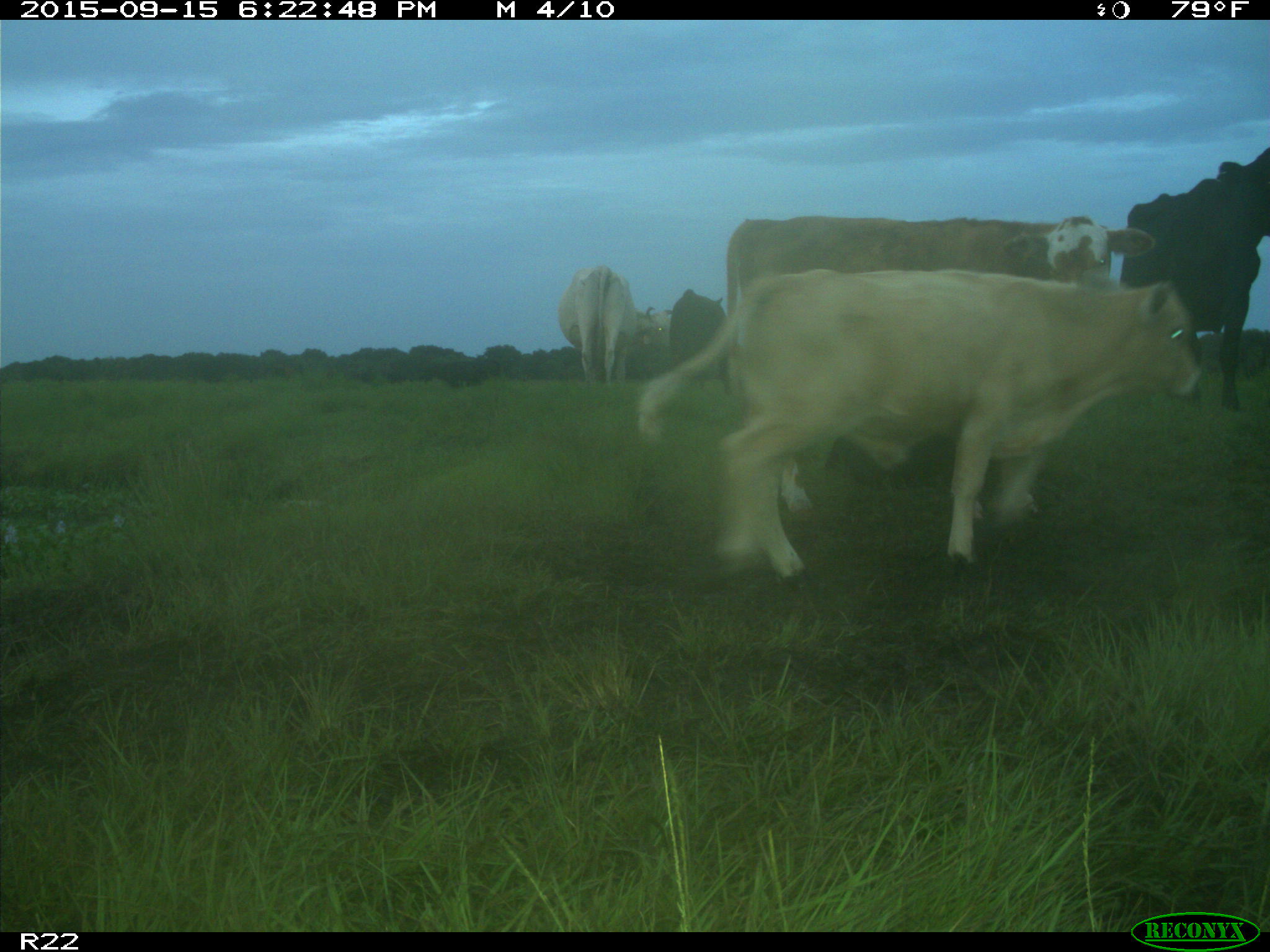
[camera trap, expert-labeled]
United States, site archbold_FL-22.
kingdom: Animalia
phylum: Chordata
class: Mammalia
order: Artiodactyla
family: Bovidae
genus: Bos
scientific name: Bos taurus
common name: domestic cow